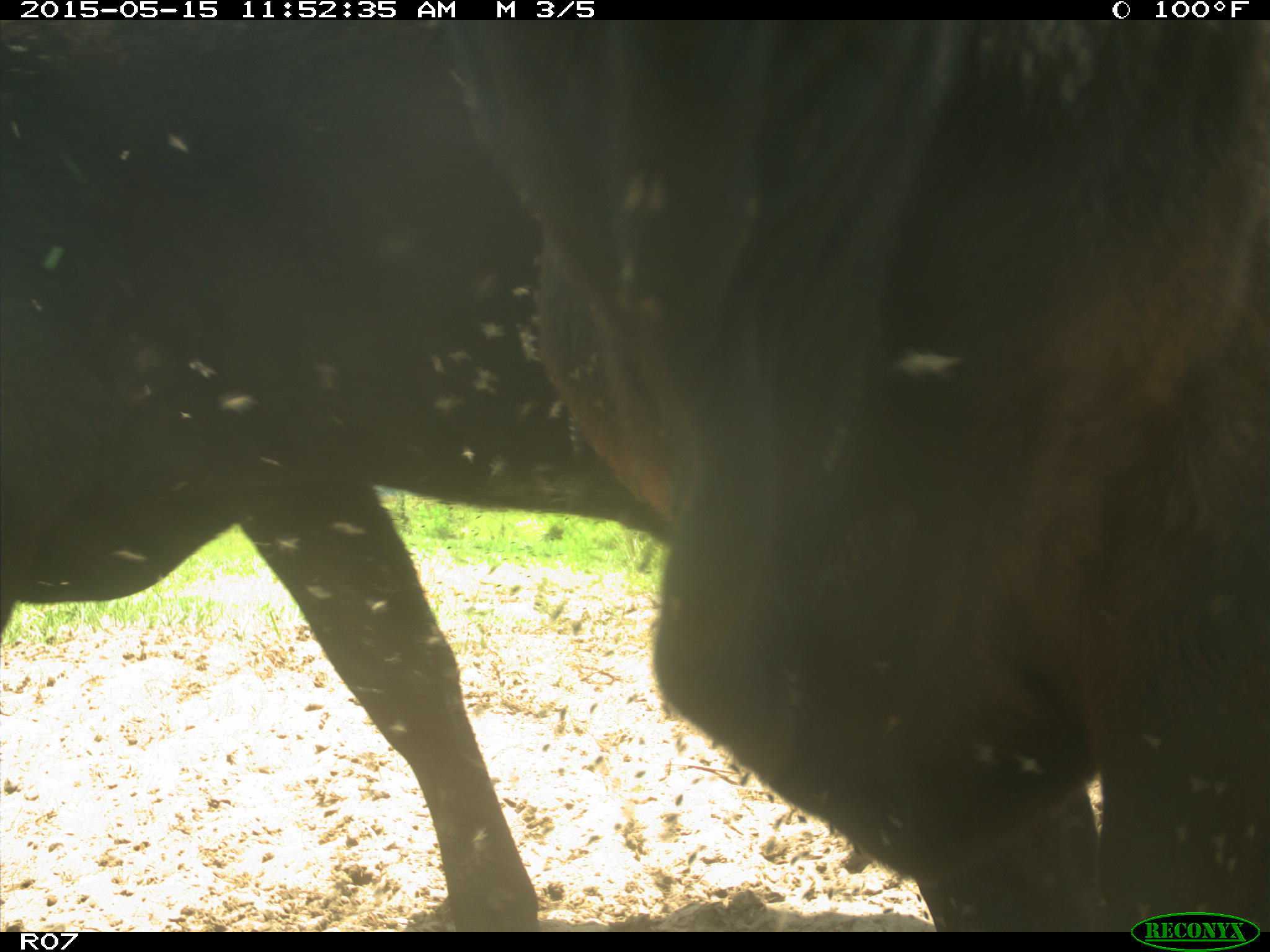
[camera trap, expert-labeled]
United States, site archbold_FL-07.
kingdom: Animalia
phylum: Chordata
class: Mammalia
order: Artiodactyla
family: Bovidae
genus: Bos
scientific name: Bos taurus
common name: domestic cow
Bos taurus (domestic cow).